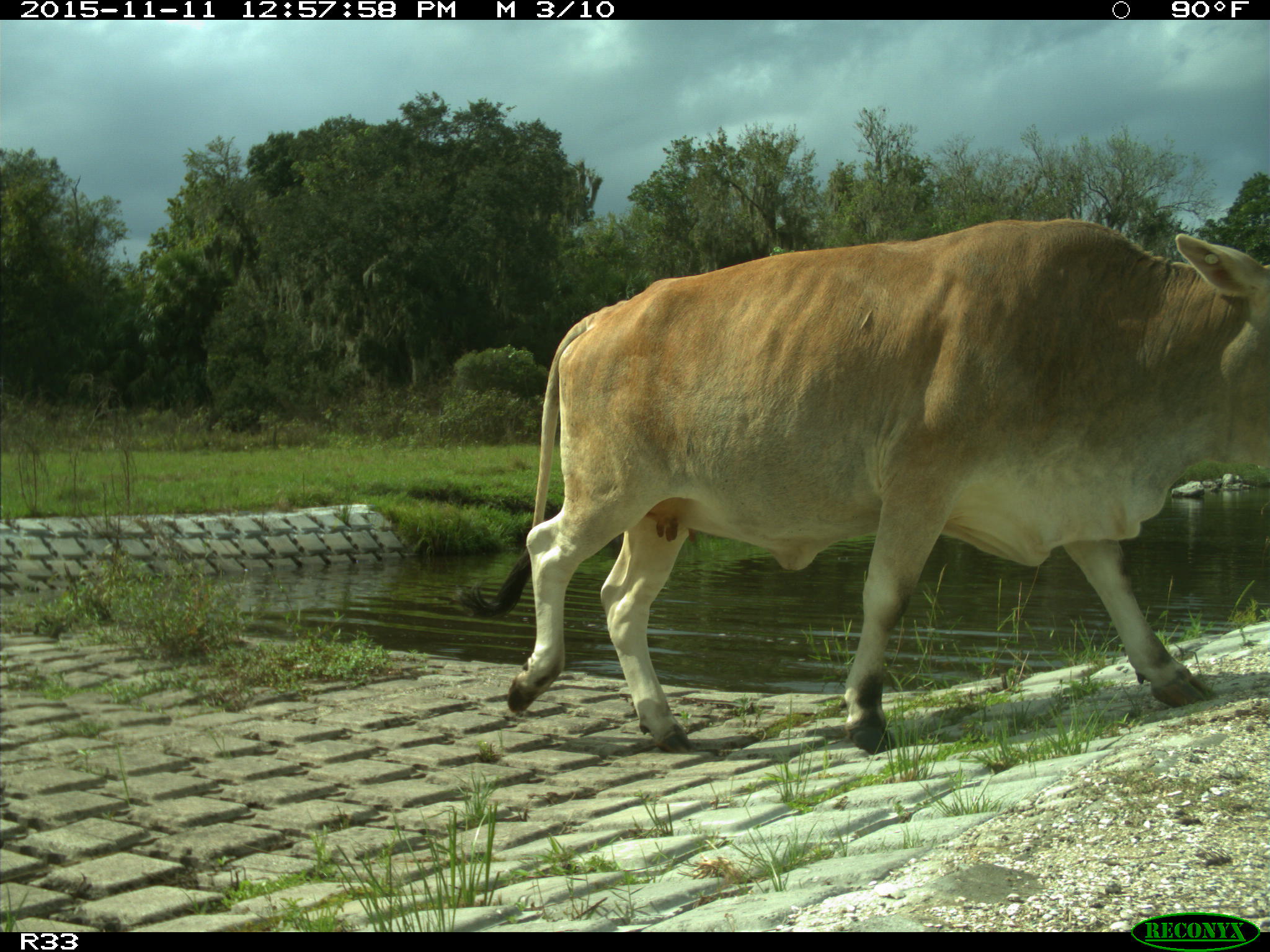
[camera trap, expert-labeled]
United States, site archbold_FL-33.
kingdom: Animalia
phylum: Chordata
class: Mammalia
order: Artiodactyla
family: Bovidae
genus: Bos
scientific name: Bos taurus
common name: domestic cow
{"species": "Bos taurus (domestic cow)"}